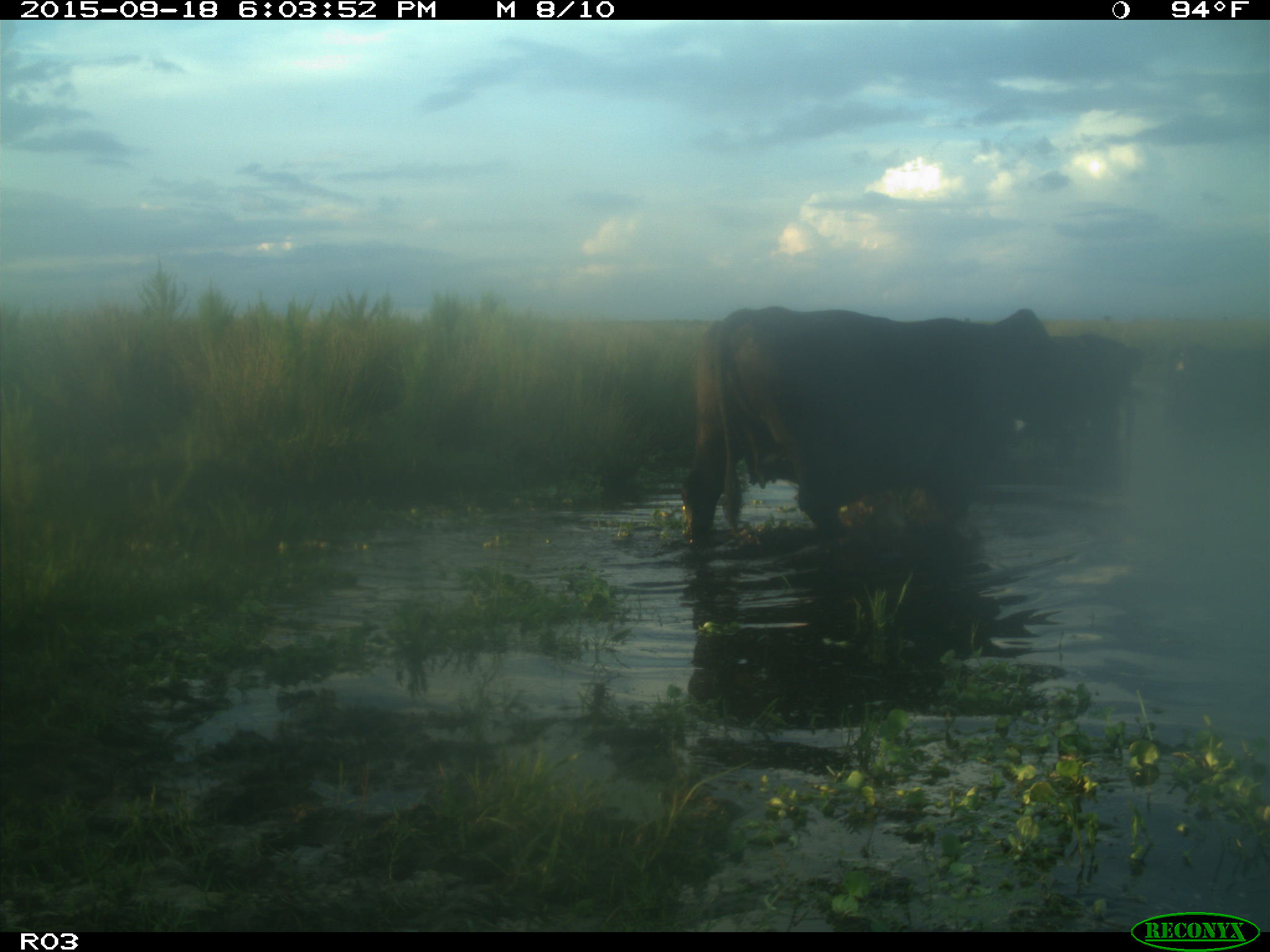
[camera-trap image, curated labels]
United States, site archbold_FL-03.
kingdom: Animalia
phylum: Chordata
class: Mammalia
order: Artiodactyla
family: Bovidae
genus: Bos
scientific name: Bos taurus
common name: domestic cow